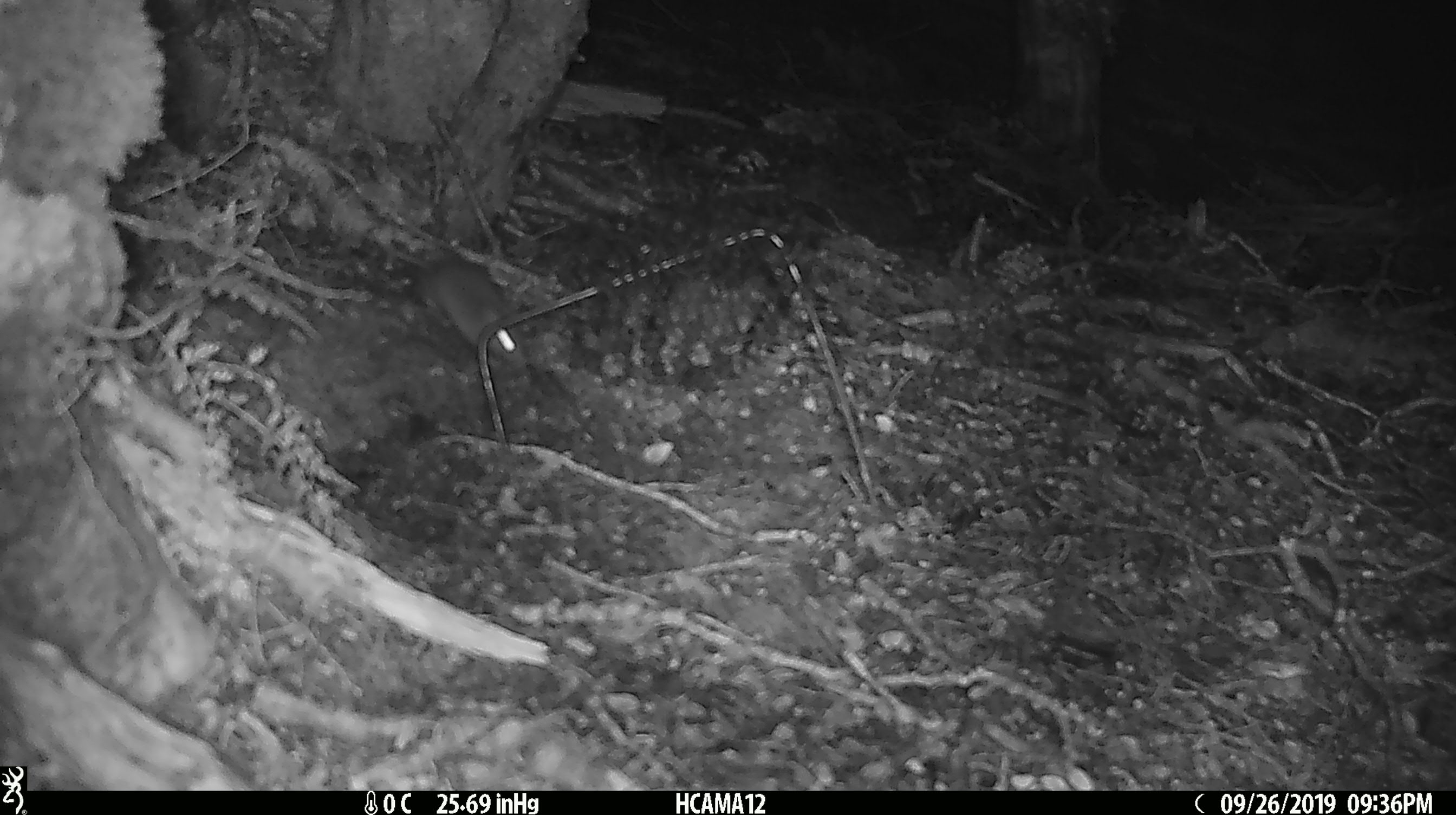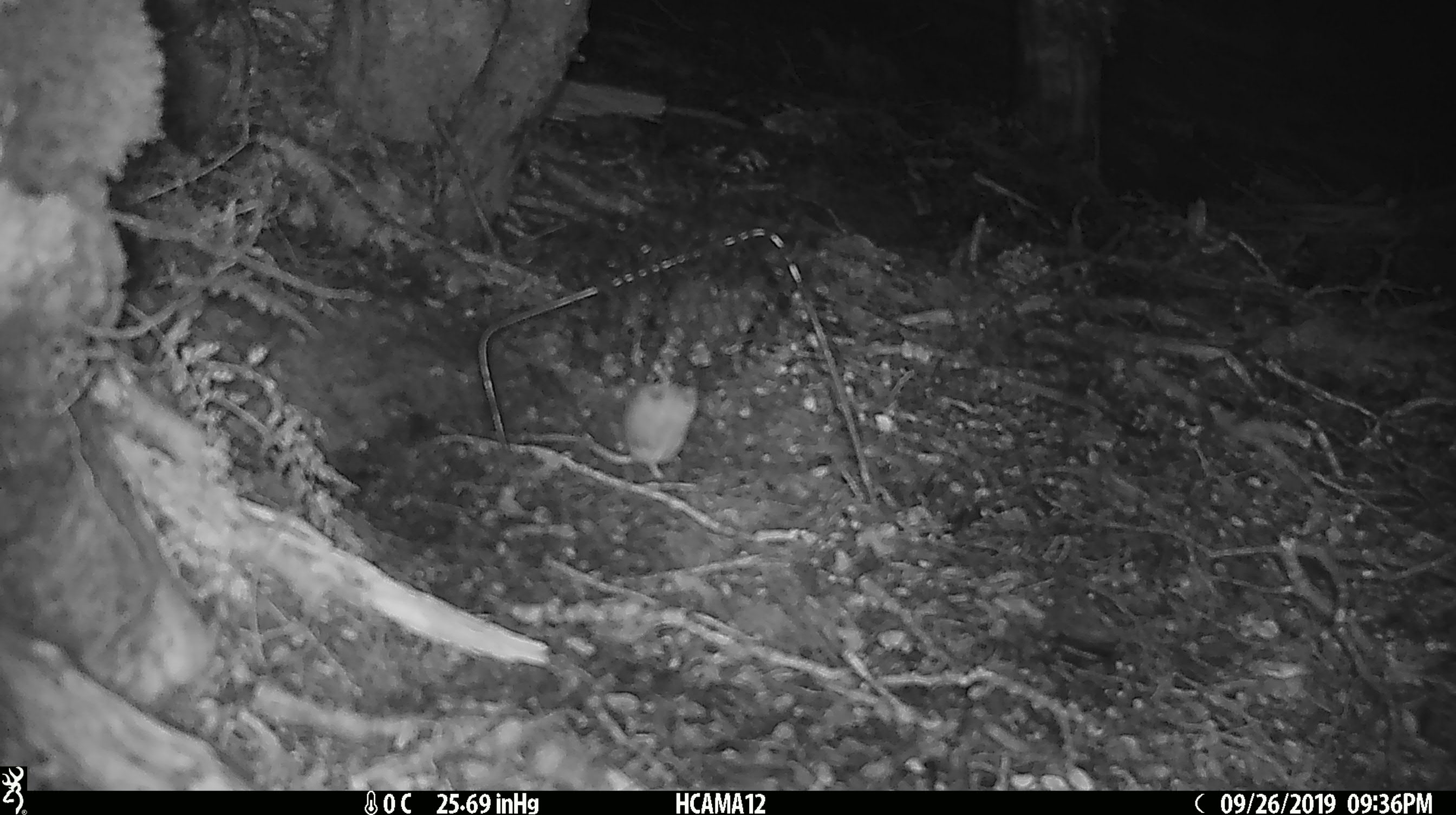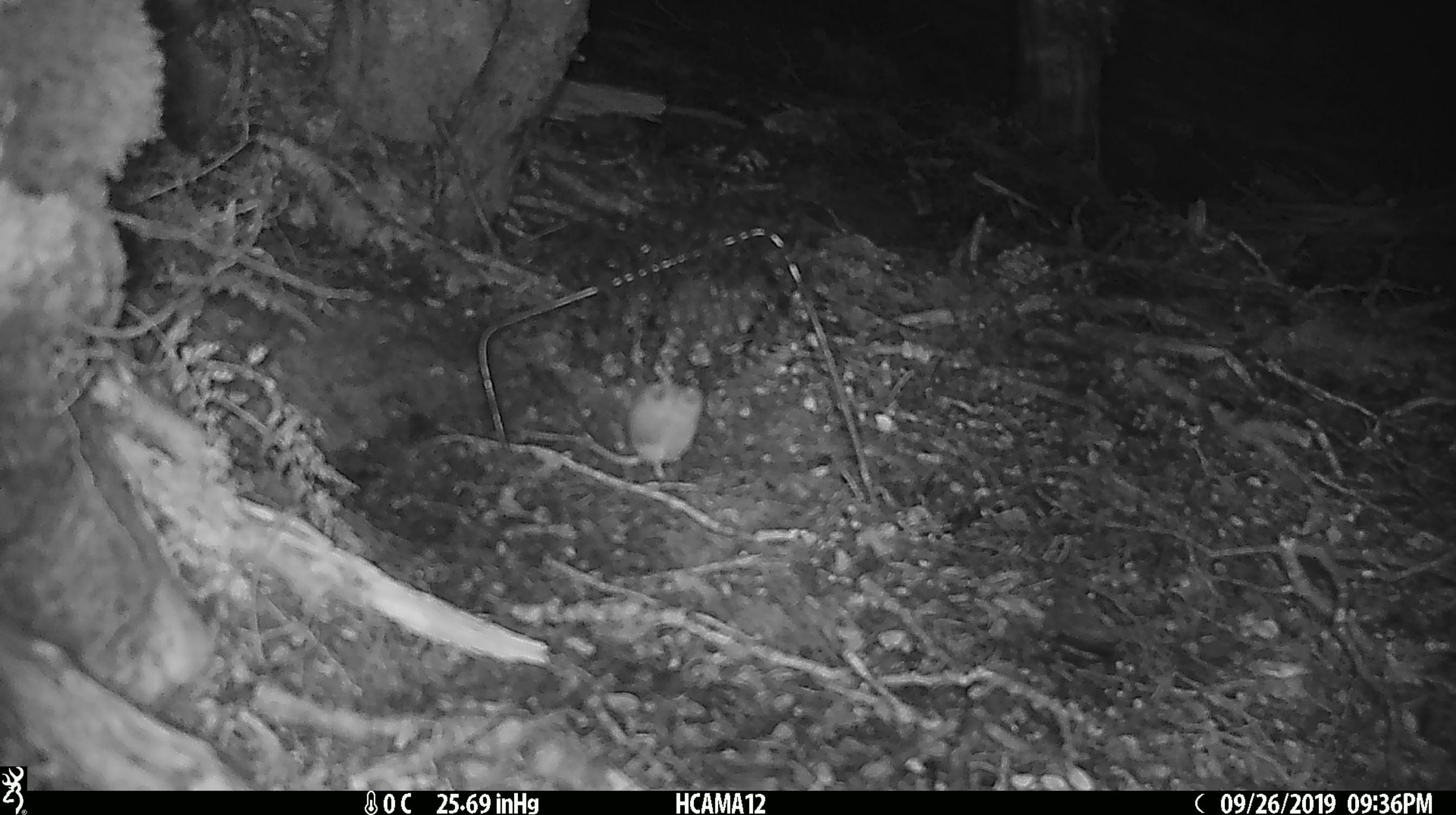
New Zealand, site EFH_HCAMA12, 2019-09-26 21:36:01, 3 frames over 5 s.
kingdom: Animalia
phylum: Chordata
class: Mammalia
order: Rodentia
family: Muridae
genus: Mus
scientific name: Mus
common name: mouse